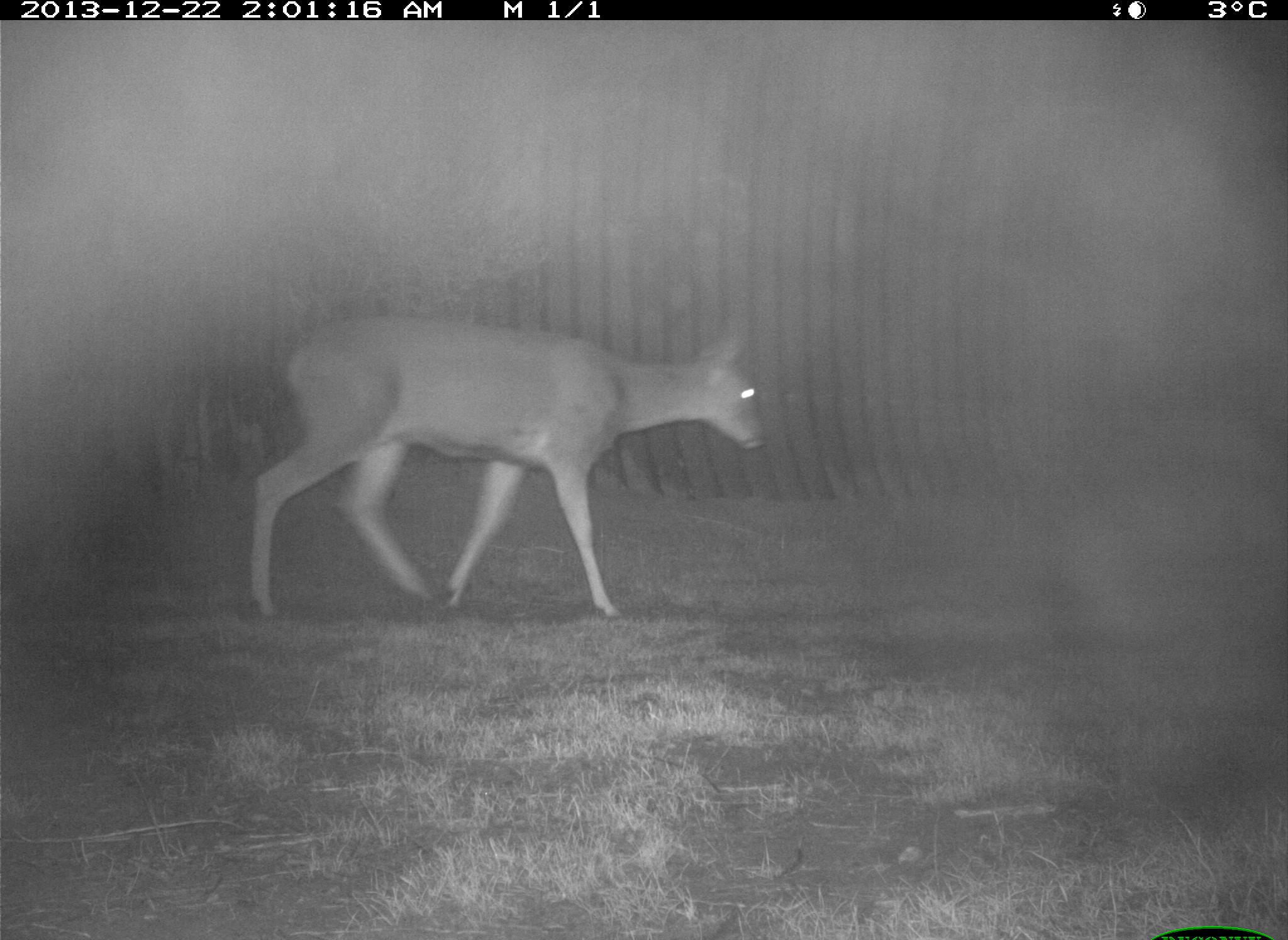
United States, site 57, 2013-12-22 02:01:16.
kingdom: Animalia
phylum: Chordata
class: Mammalia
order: Artiodactyla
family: Cervidae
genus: Odocoileus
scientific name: Odocoileus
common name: deer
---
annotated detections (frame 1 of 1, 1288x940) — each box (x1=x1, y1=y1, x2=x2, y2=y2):
deer: (x1=250, y1=315, x2=770, y2=621)